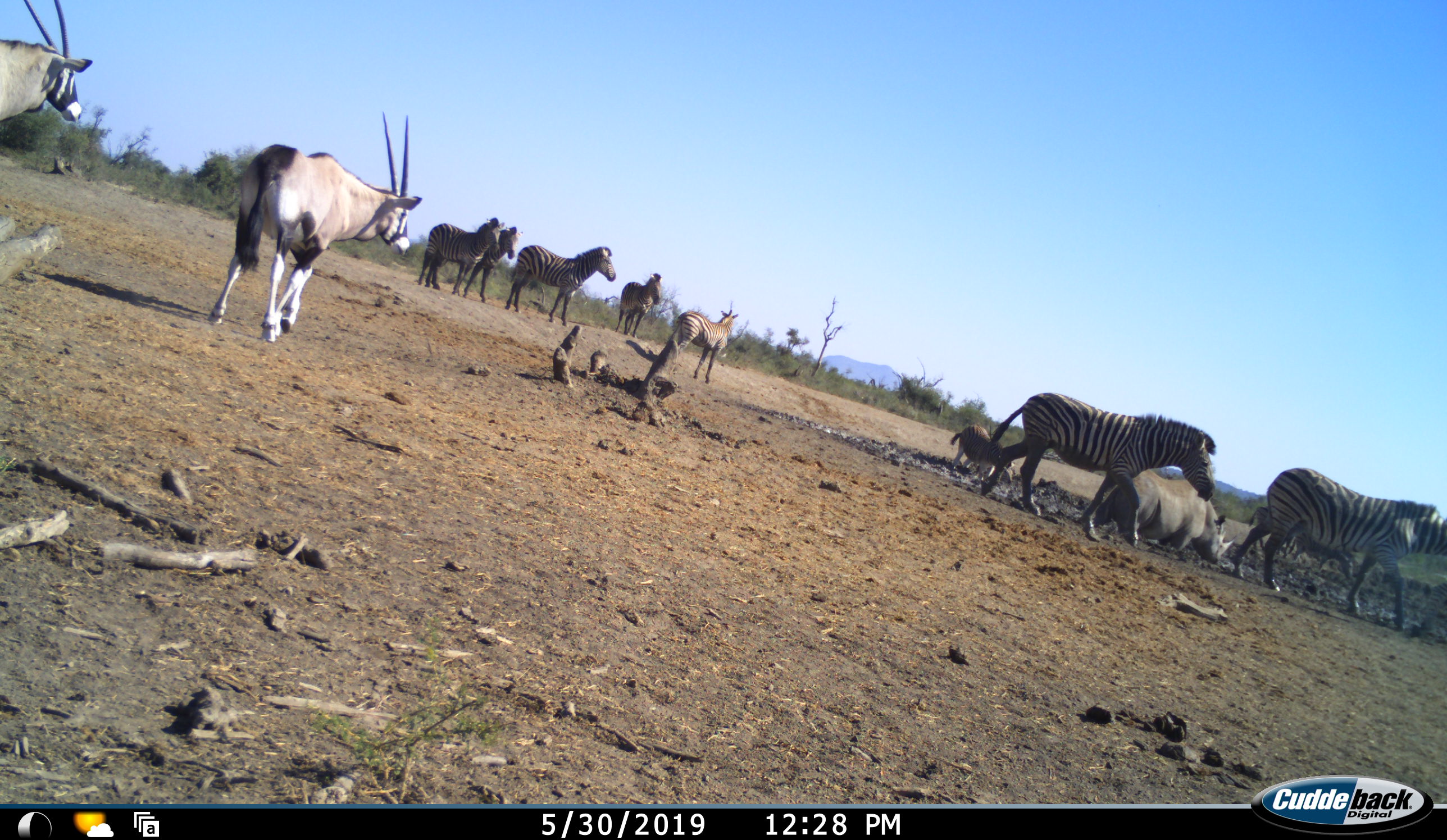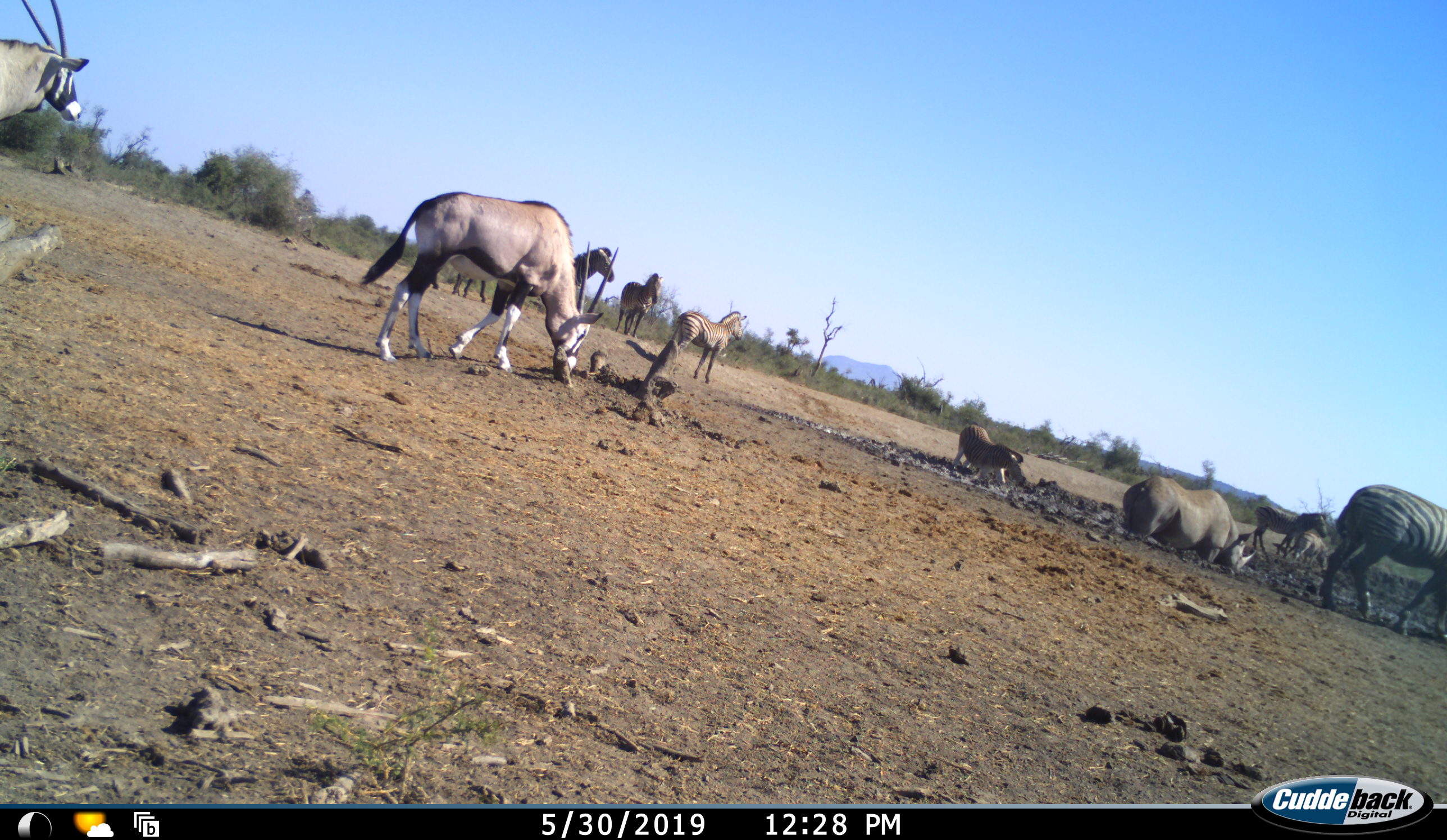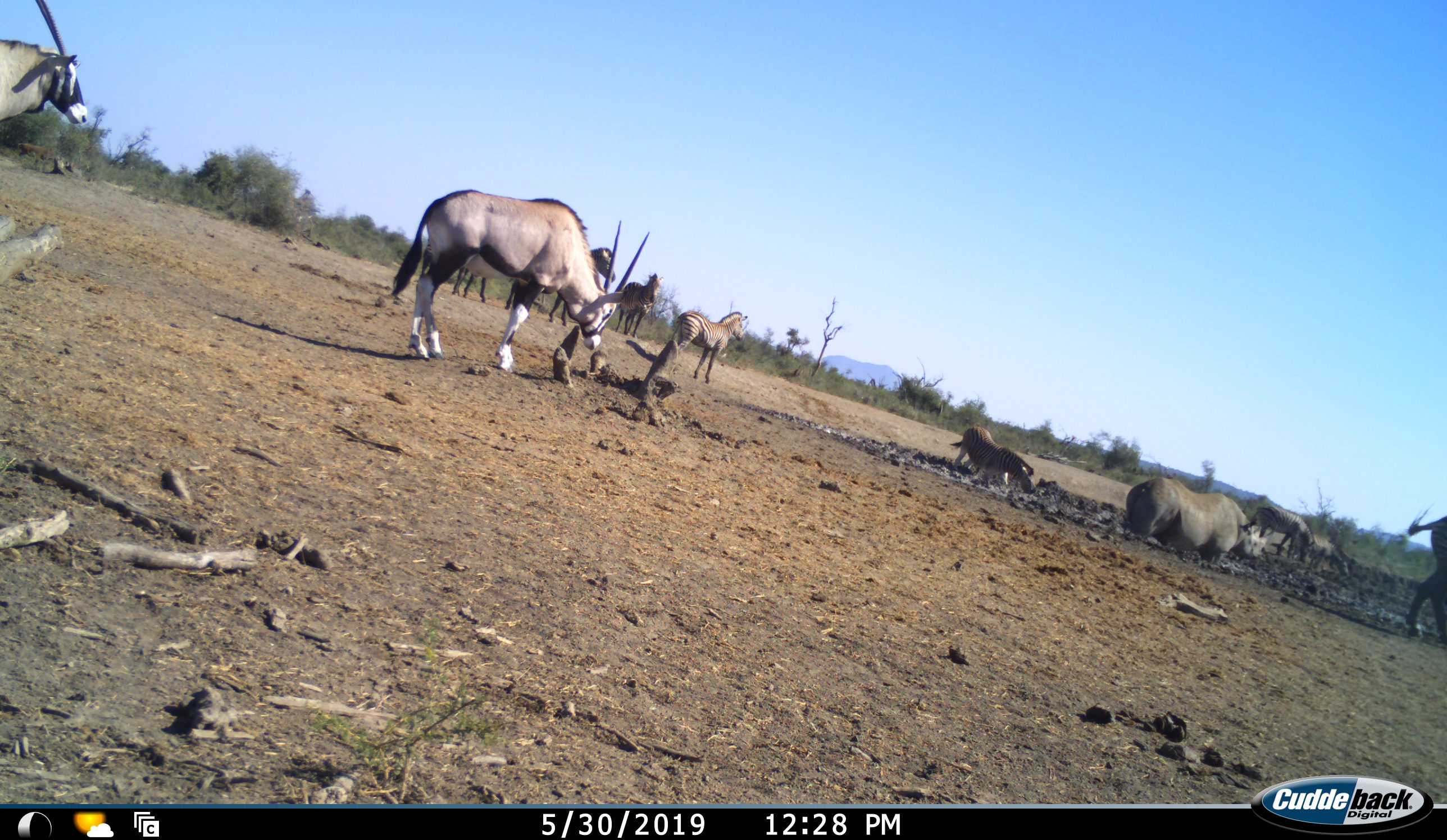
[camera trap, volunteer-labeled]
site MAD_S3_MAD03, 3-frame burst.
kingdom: Animalia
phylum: Chordata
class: Mammalia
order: Artiodactyla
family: Bovidae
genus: Oryx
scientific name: Oryx gazella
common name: gemsbok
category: oryx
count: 2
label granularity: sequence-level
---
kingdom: Animalia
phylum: Chordata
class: Mammalia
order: Perissodactyla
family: Rhinocerotidae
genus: Diceros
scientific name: Diceros bicornis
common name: black rhinoceros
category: rhinocerosblack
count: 1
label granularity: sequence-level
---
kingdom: Animalia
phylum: Chordata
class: Mammalia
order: Perissodactyla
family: Equidae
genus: Equus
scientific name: Equus quagga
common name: plains zebra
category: zebraplains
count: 9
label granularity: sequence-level